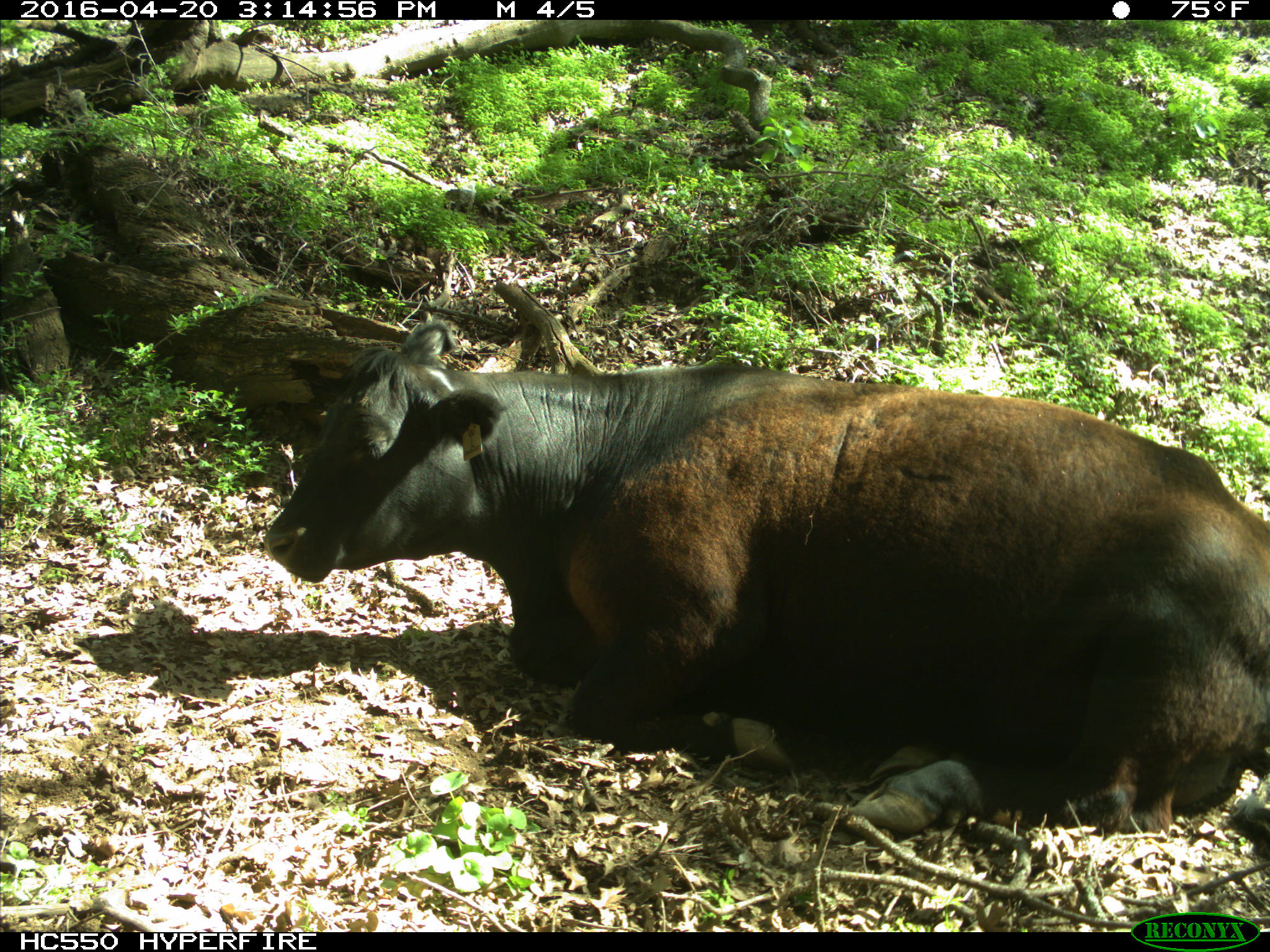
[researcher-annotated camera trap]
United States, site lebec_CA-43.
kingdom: Animalia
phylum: Chordata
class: Mammalia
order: Artiodactyla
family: Bovidae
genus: Bos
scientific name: Bos taurus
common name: domestic cow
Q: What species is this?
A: Bos taurus (domestic cow).